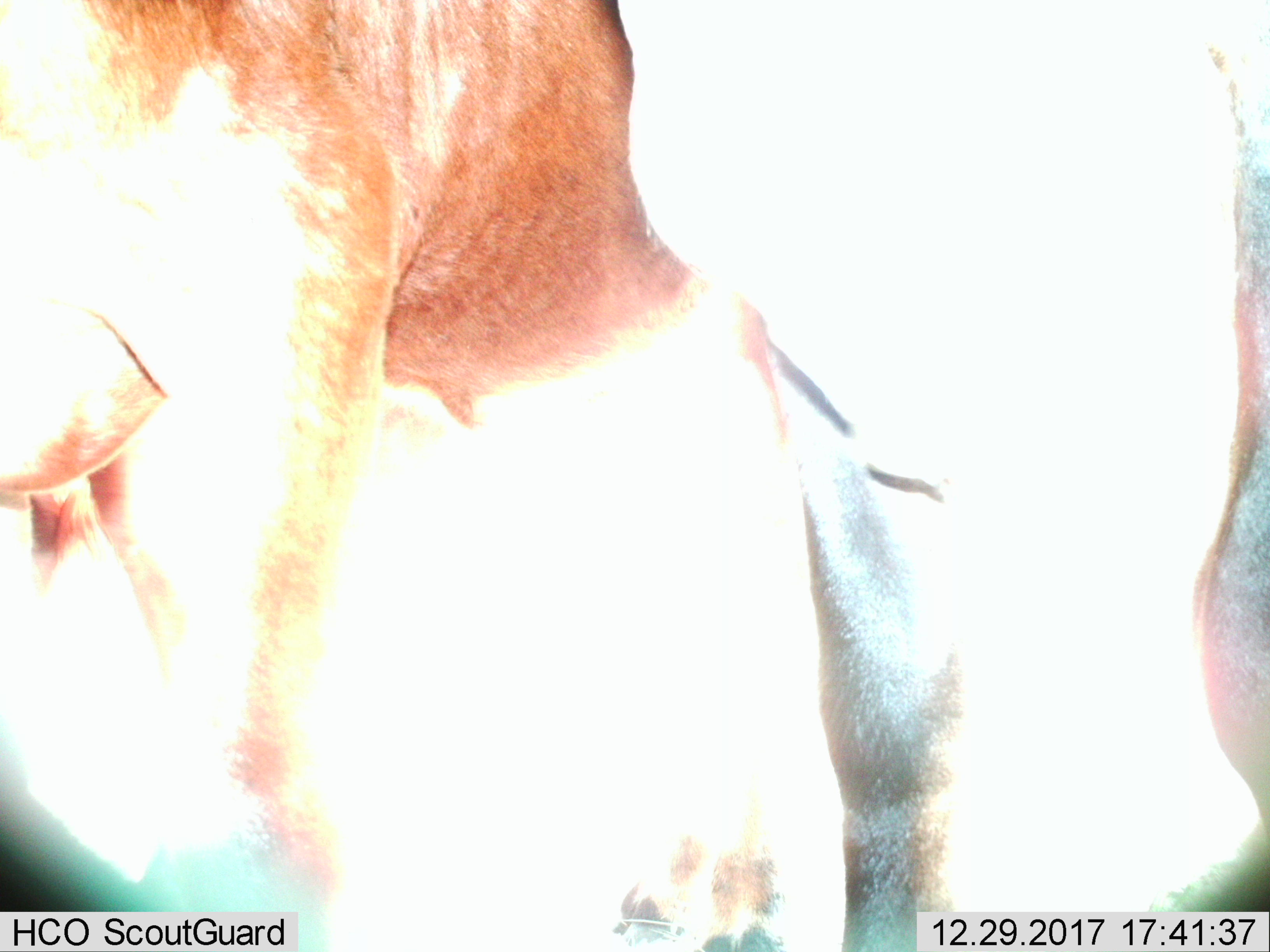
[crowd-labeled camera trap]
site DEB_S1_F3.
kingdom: Animalia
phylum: Chordata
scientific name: Vertebrata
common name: domestic animal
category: domesticanimal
Domesticanimal (domestic animal) (Vertebrata), count 2. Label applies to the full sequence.